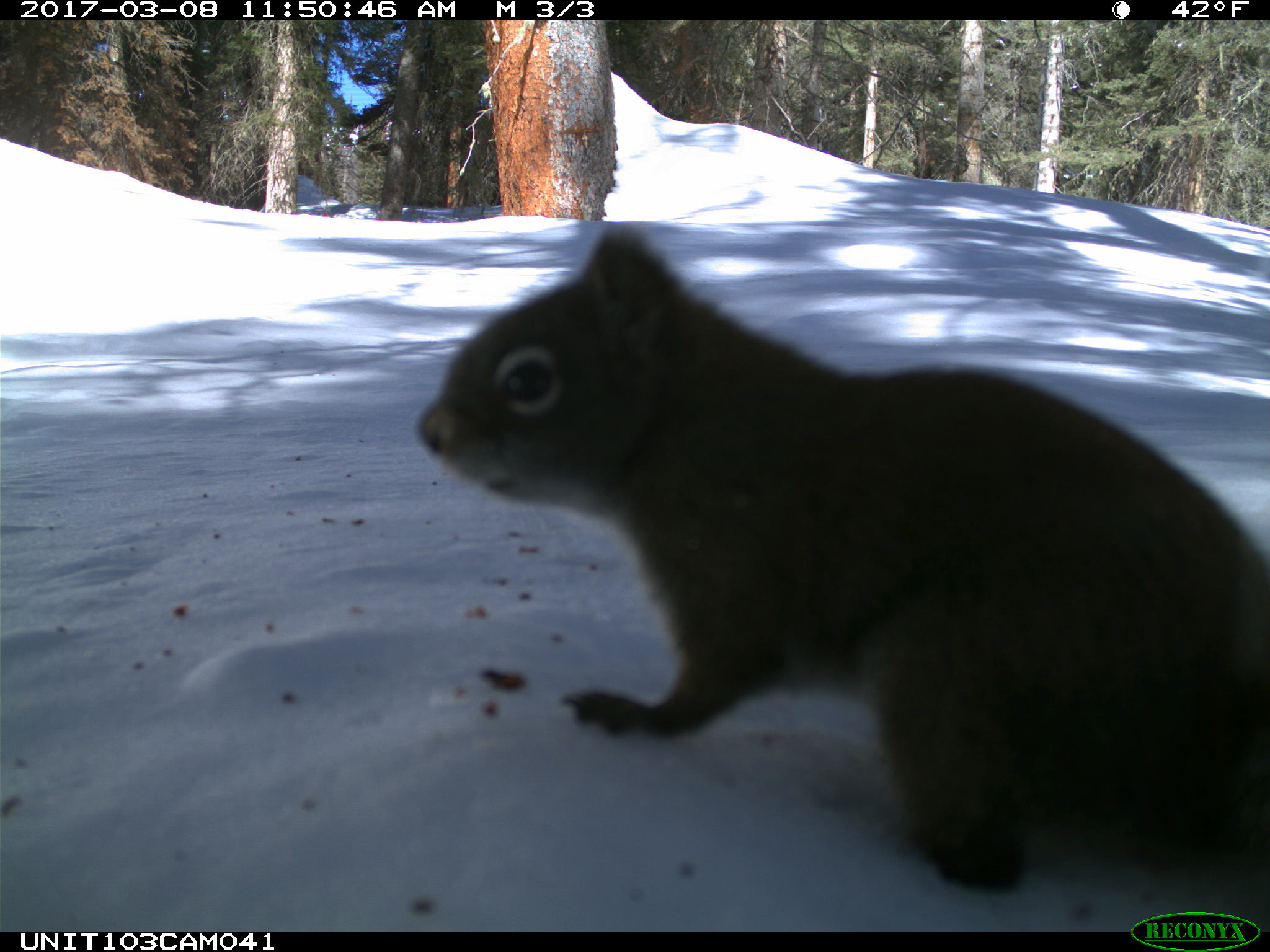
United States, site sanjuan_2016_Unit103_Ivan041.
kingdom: Animalia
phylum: Chordata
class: Mammalia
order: Rodentia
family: Sciuridae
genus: Tamiasciurus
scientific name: Tamiasciurus hudsonicus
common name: american red squirrel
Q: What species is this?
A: Tamiasciurus hudsonicus (american red squirrel).